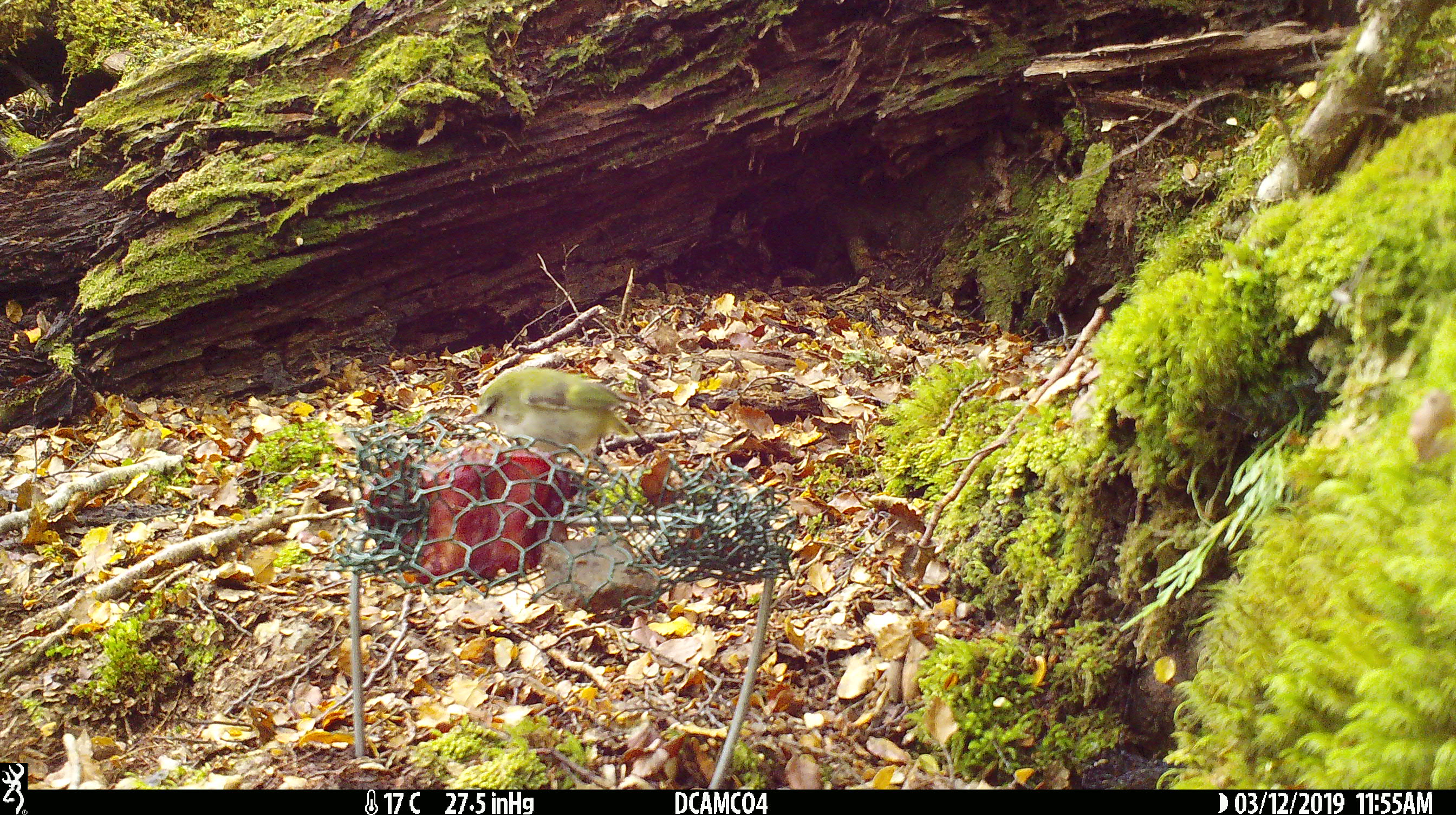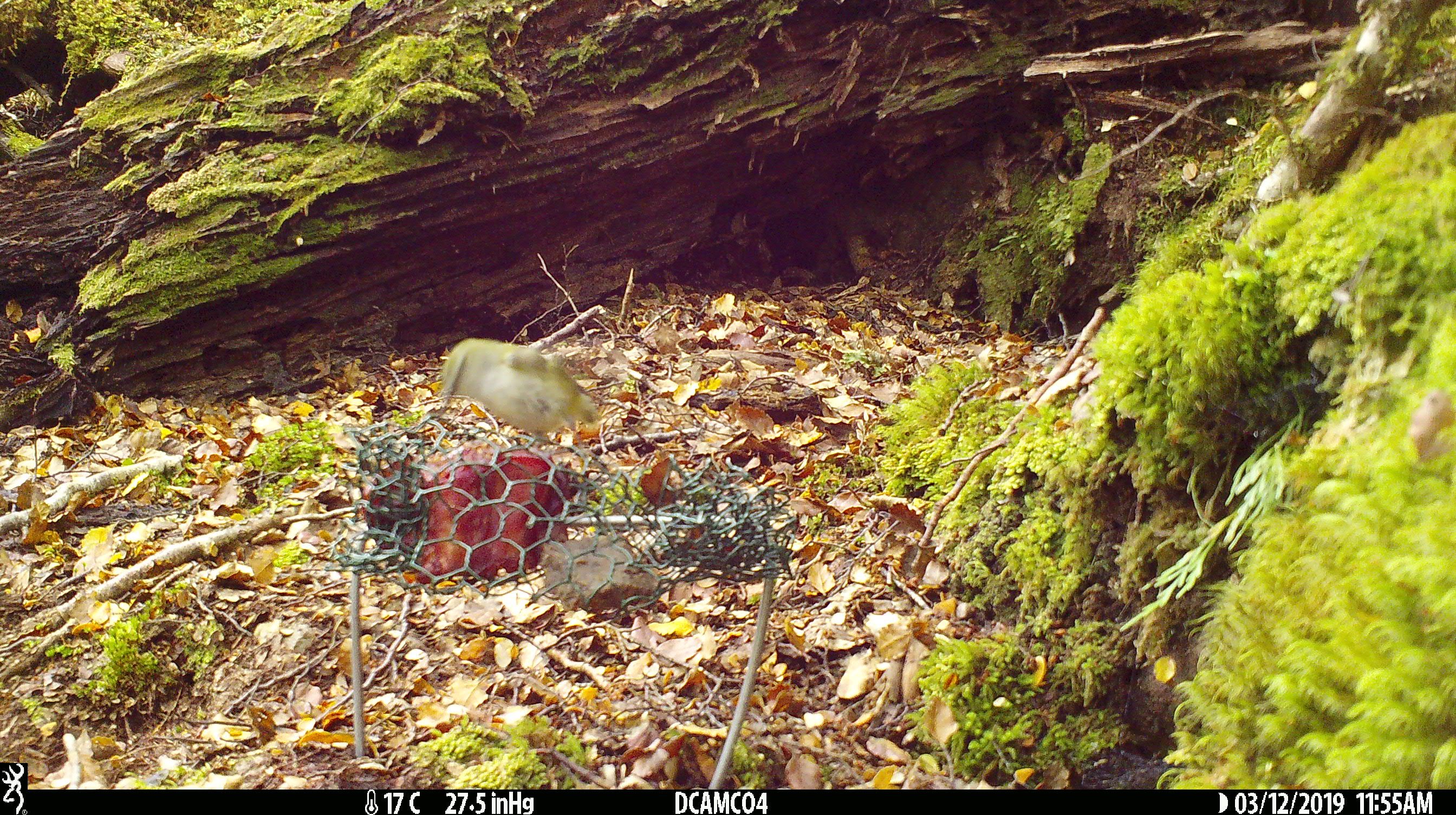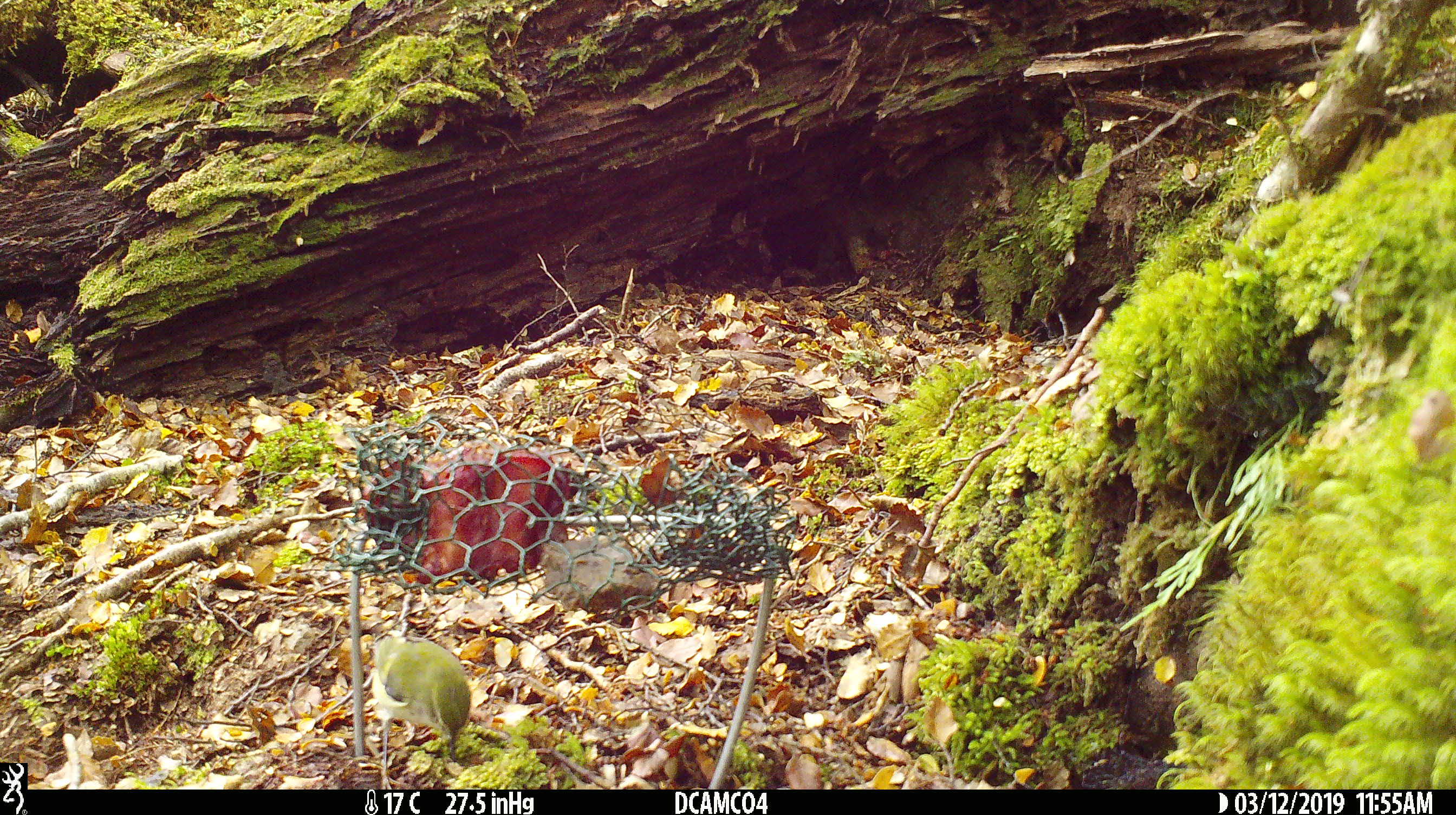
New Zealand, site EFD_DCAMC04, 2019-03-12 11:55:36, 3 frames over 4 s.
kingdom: Animalia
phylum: Chordata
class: Aves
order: Passeriformes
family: Acanthisittidae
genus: Acanthisitta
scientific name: Acanthisitta chloris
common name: rifleman